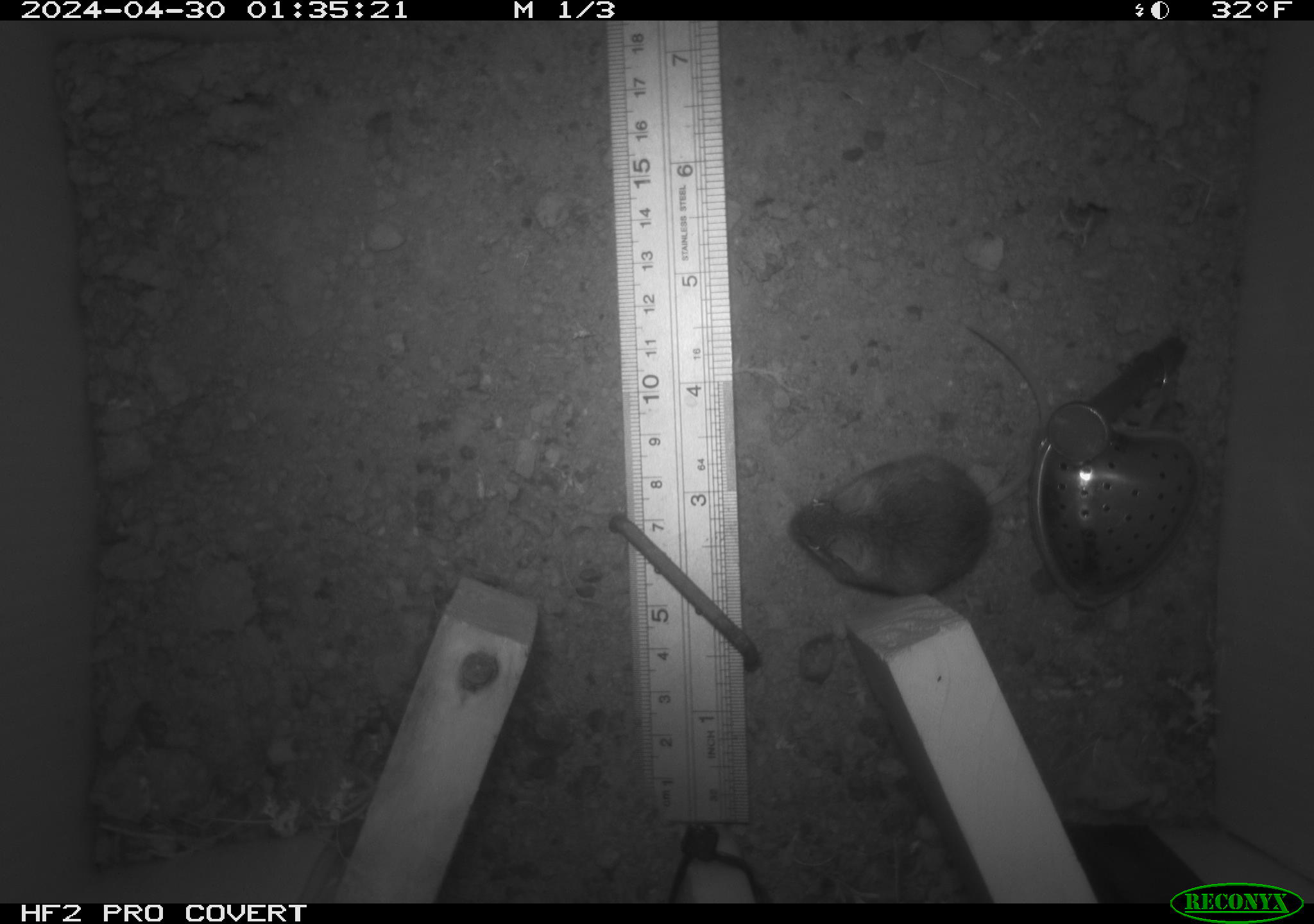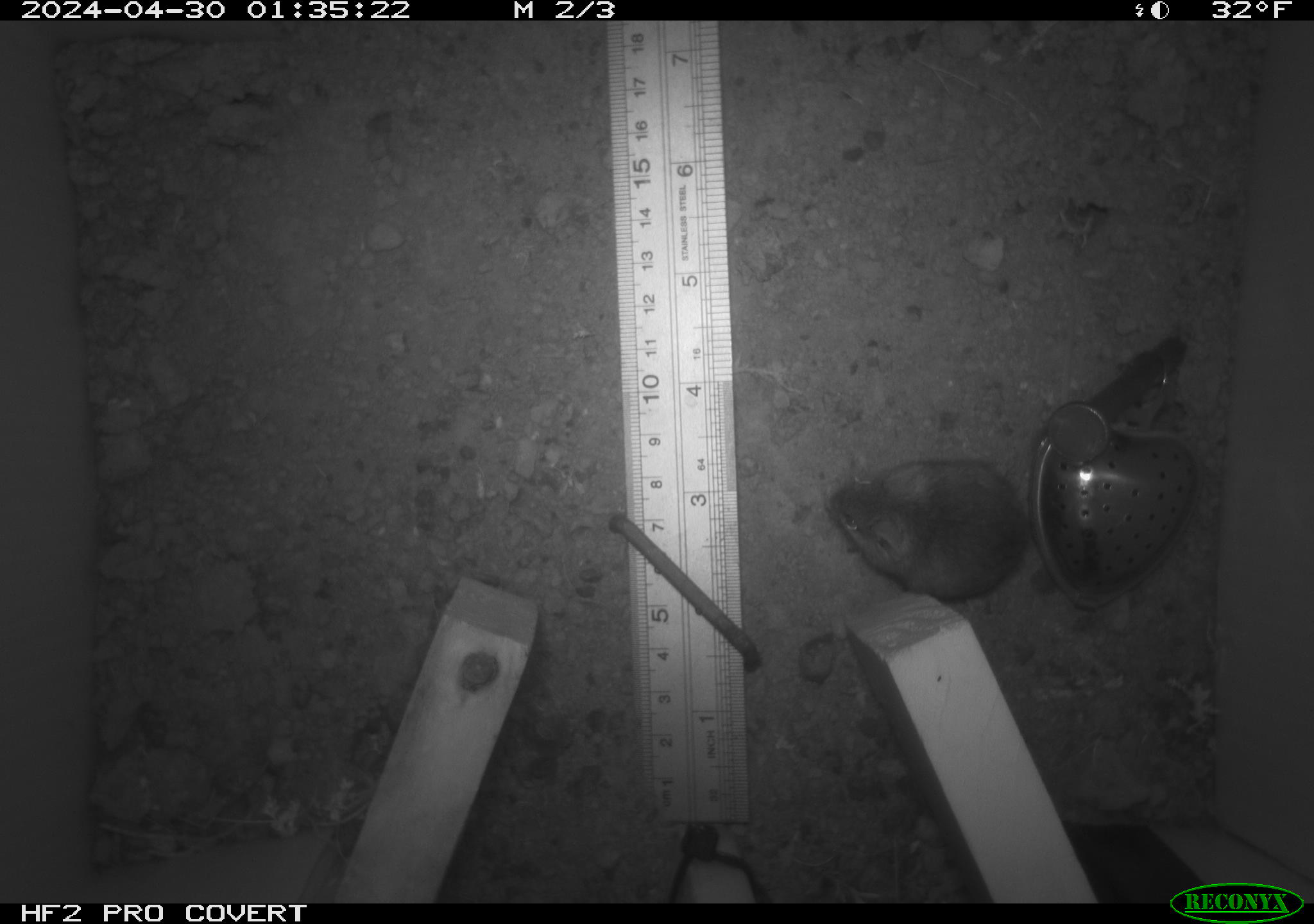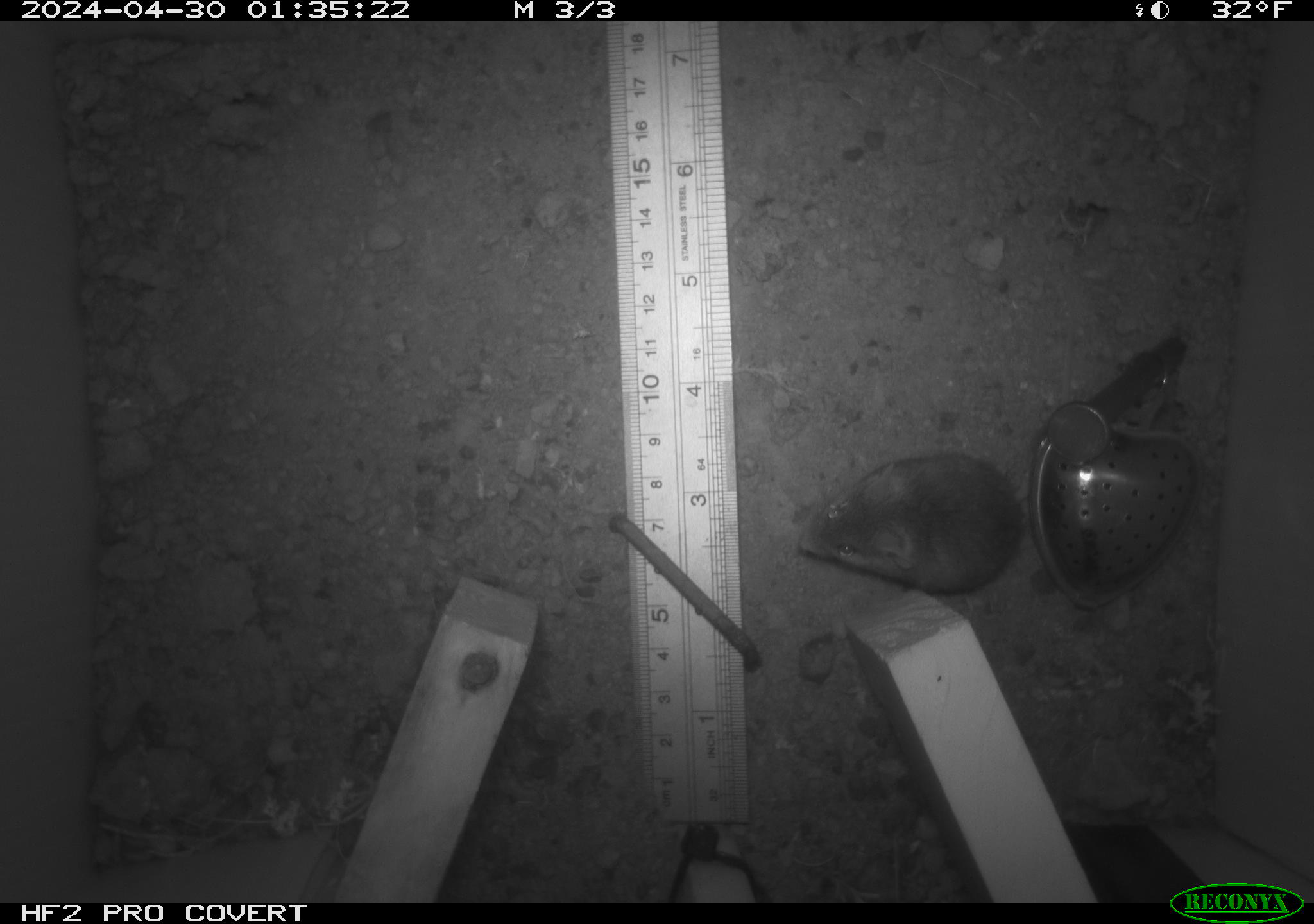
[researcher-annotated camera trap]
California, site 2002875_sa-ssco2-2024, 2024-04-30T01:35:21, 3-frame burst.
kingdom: Animalia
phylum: Chordata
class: Mammalia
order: Rodentia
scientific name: Rodentia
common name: mouse species